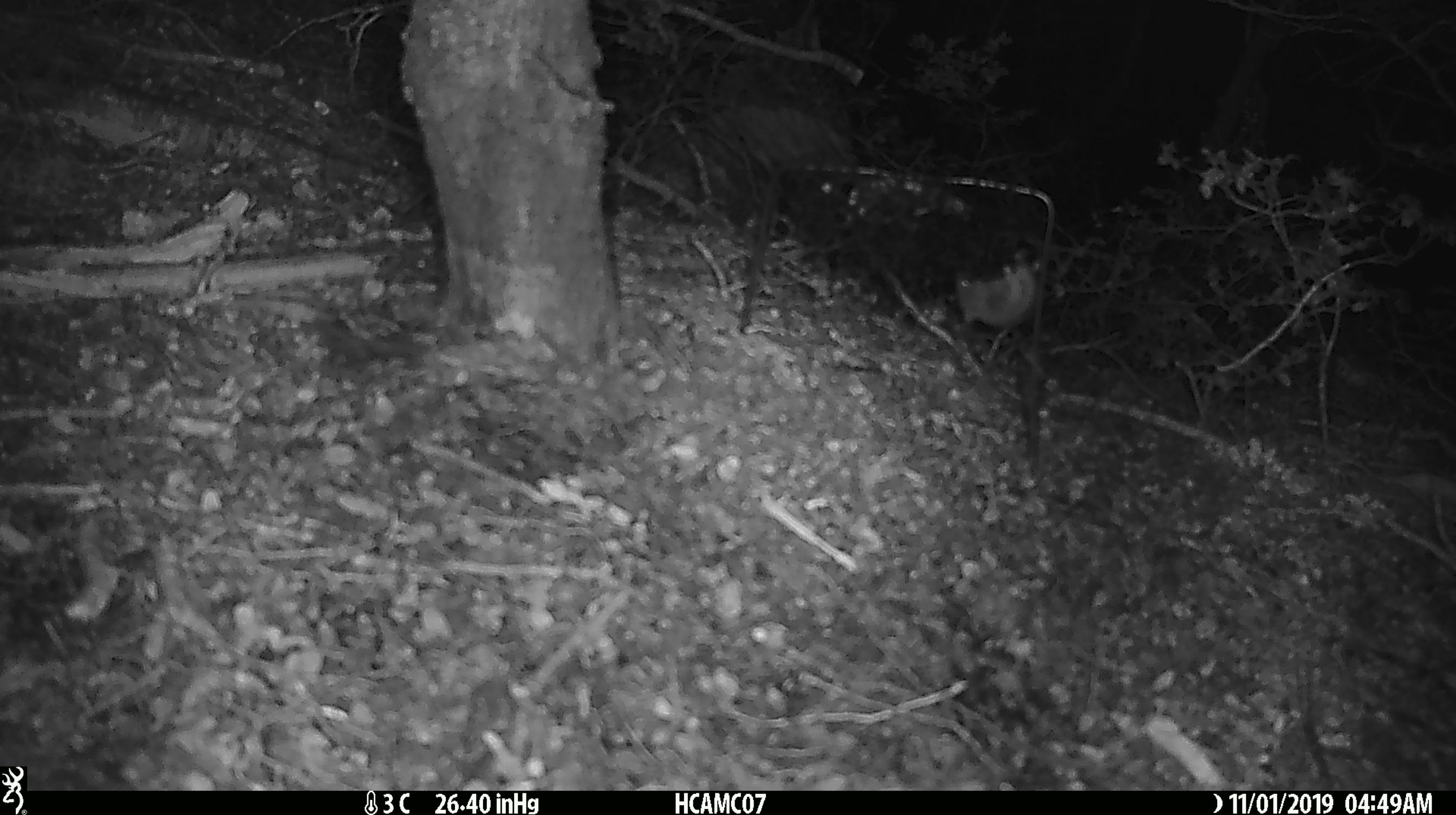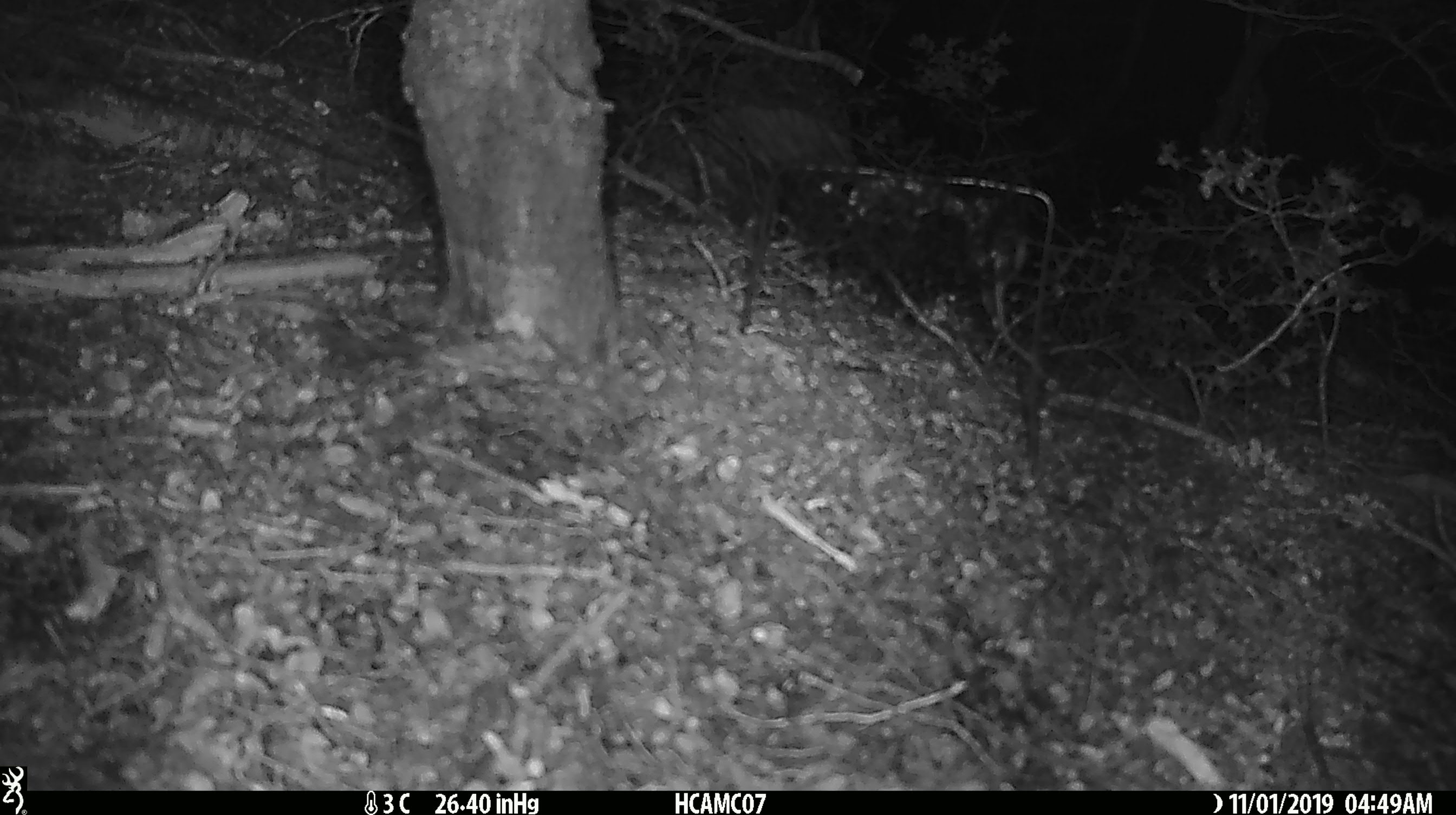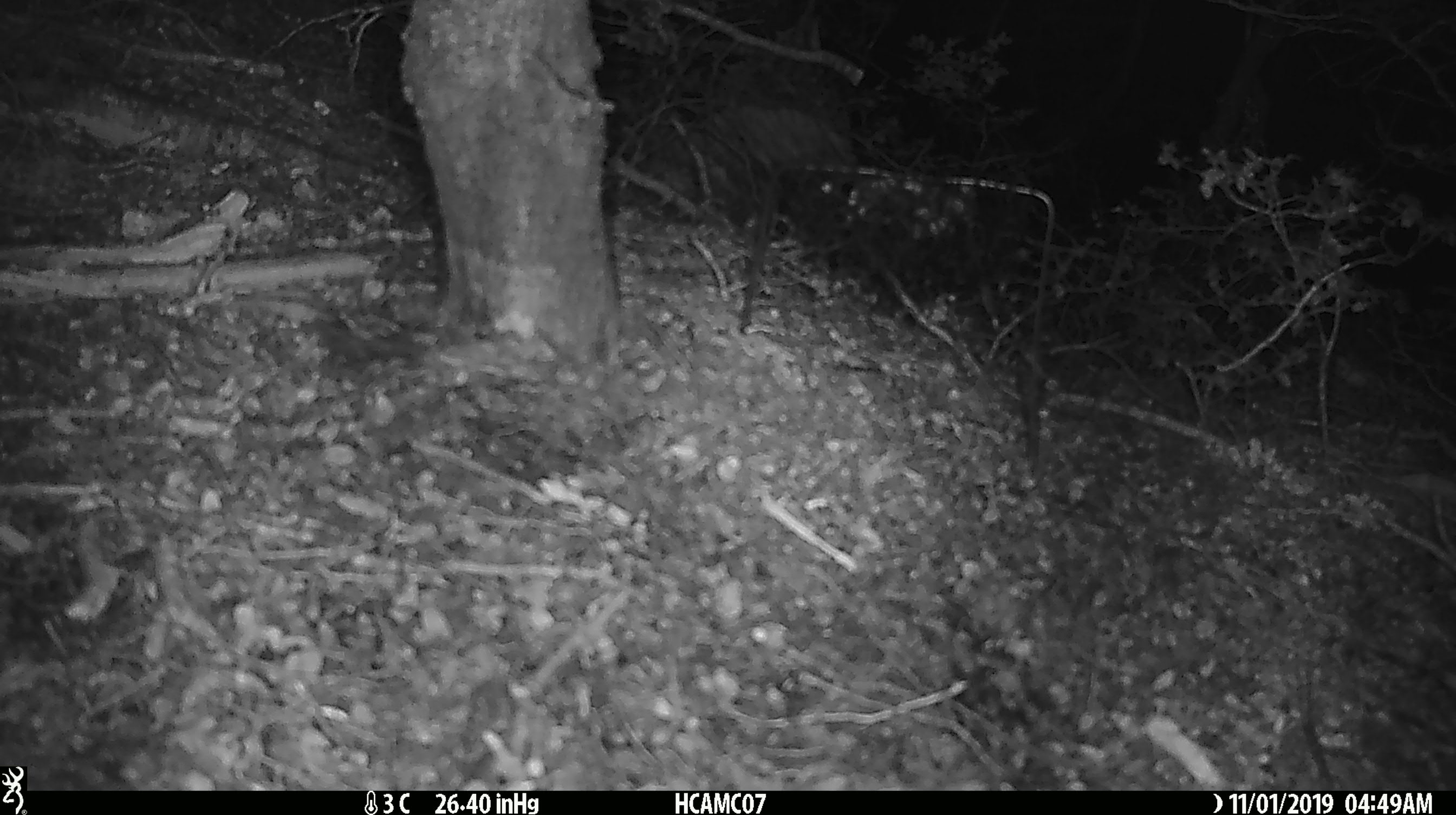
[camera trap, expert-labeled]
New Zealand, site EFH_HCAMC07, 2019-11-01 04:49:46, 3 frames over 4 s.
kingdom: Animalia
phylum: Chordata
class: Mammalia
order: Rodentia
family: Muridae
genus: Mus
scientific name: Mus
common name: mouse